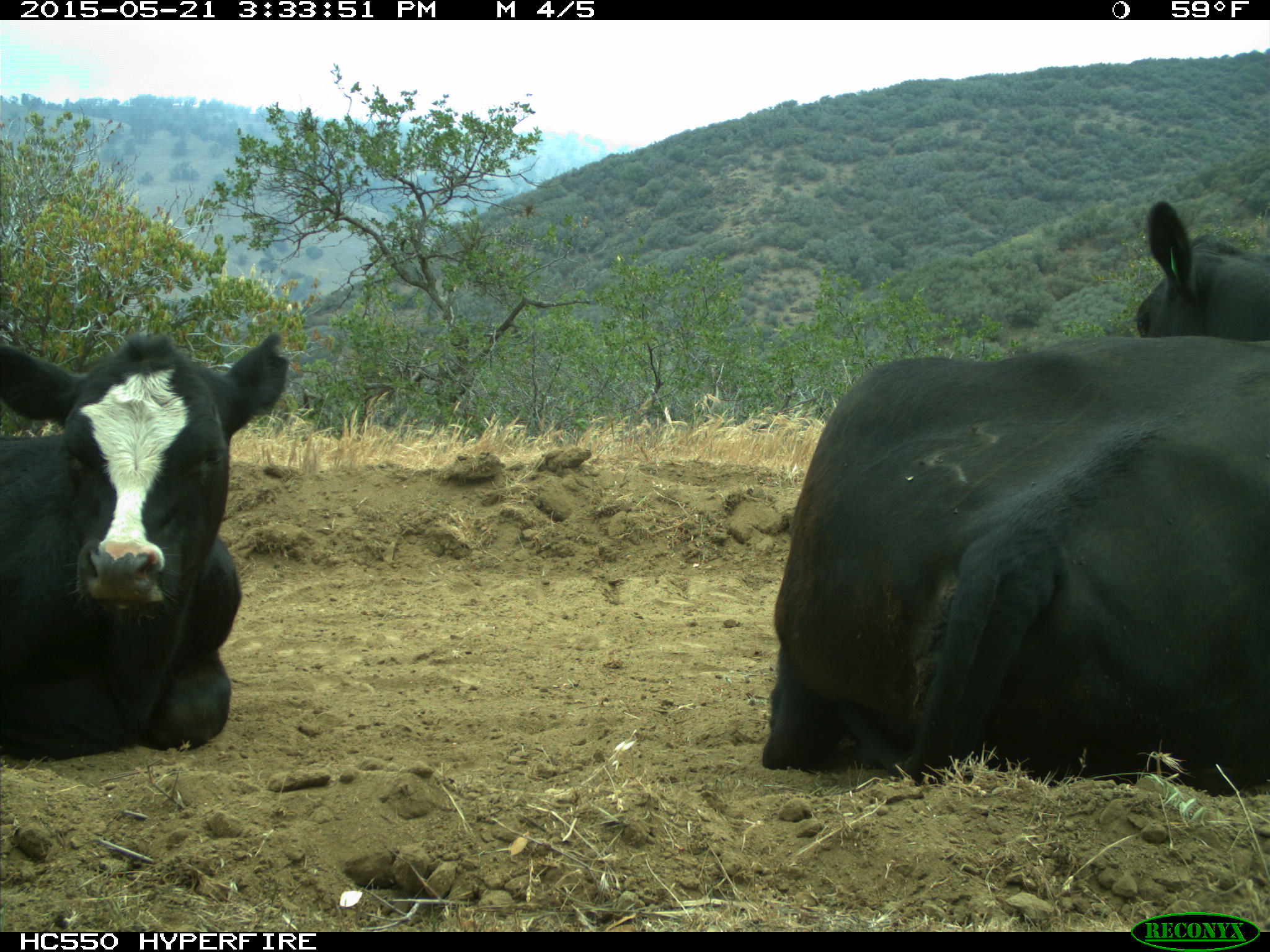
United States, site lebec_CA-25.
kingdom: Animalia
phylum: Chordata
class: Mammalia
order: Artiodactyla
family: Bovidae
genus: Bos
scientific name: Bos taurus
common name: domestic cow